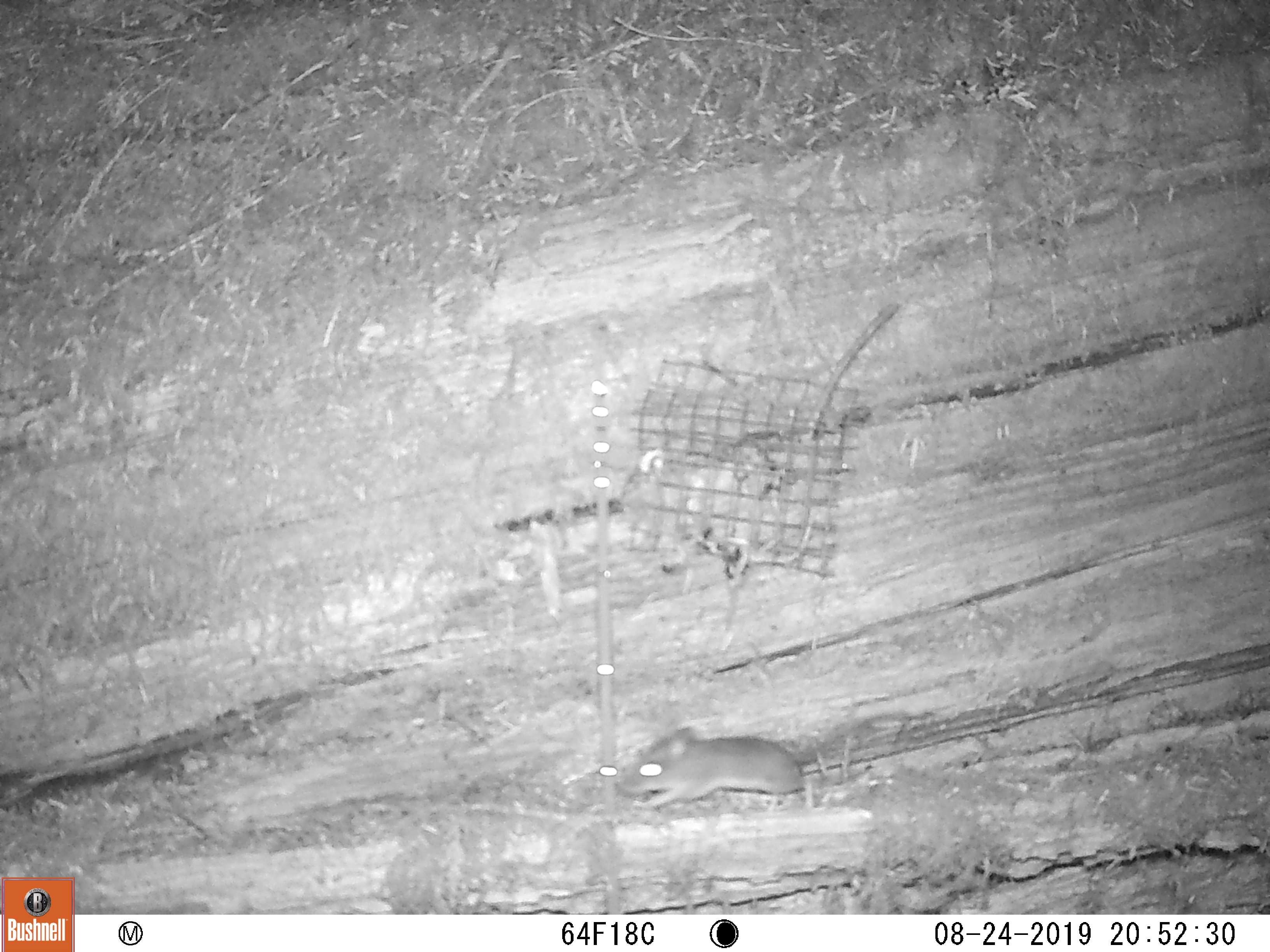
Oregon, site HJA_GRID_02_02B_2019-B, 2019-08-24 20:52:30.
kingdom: Animalia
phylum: Chordata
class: Mammalia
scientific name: Mammalia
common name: small mammal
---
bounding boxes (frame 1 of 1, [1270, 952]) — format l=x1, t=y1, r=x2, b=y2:
small mammal: l=586, t=724, r=863, b=827